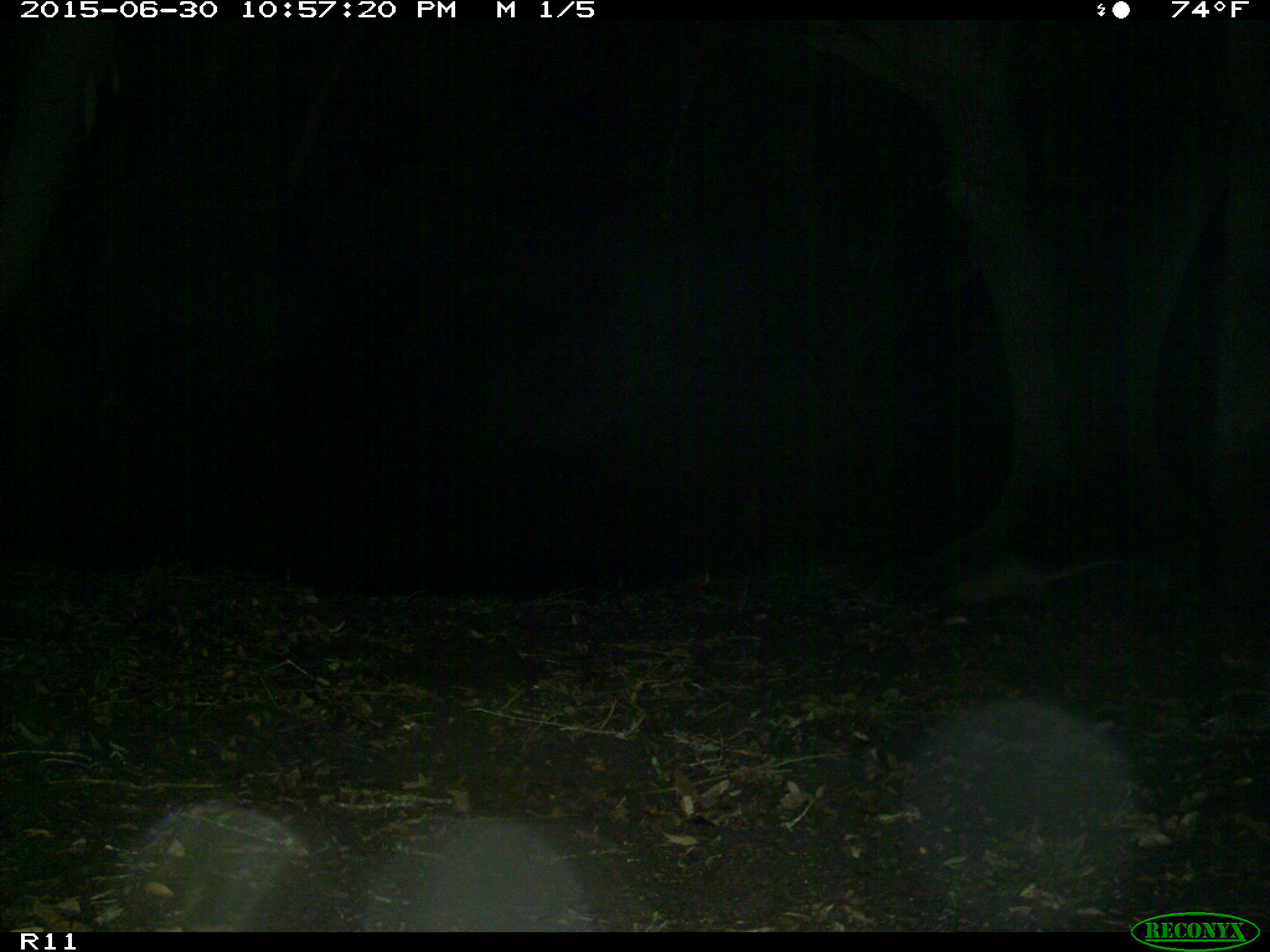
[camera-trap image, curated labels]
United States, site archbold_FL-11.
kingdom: Animalia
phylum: Chordata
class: Mammalia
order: Cingulata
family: Dasypodidae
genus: Dasypus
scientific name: Dasypus novemcinctus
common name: nine-banded armadillo